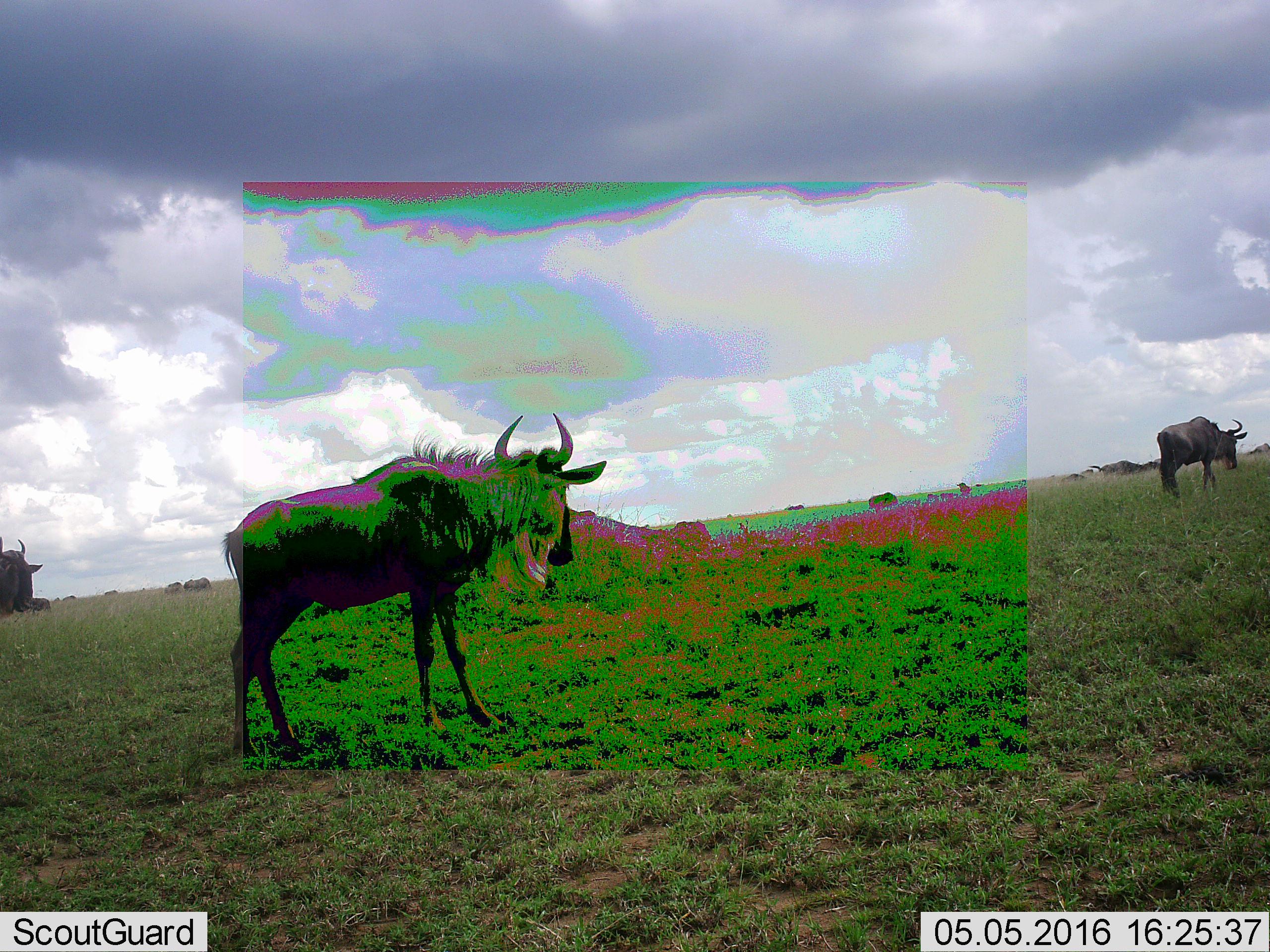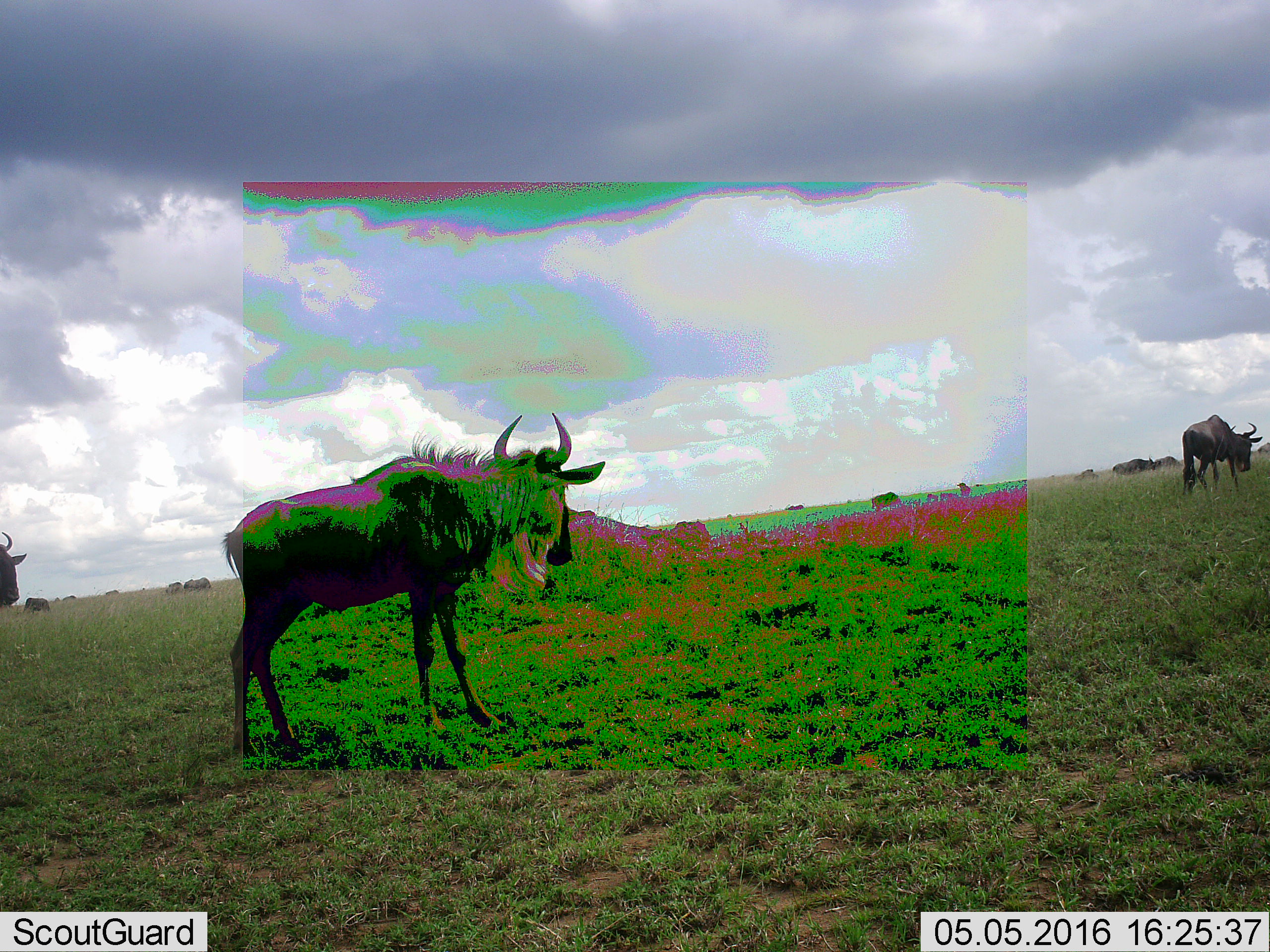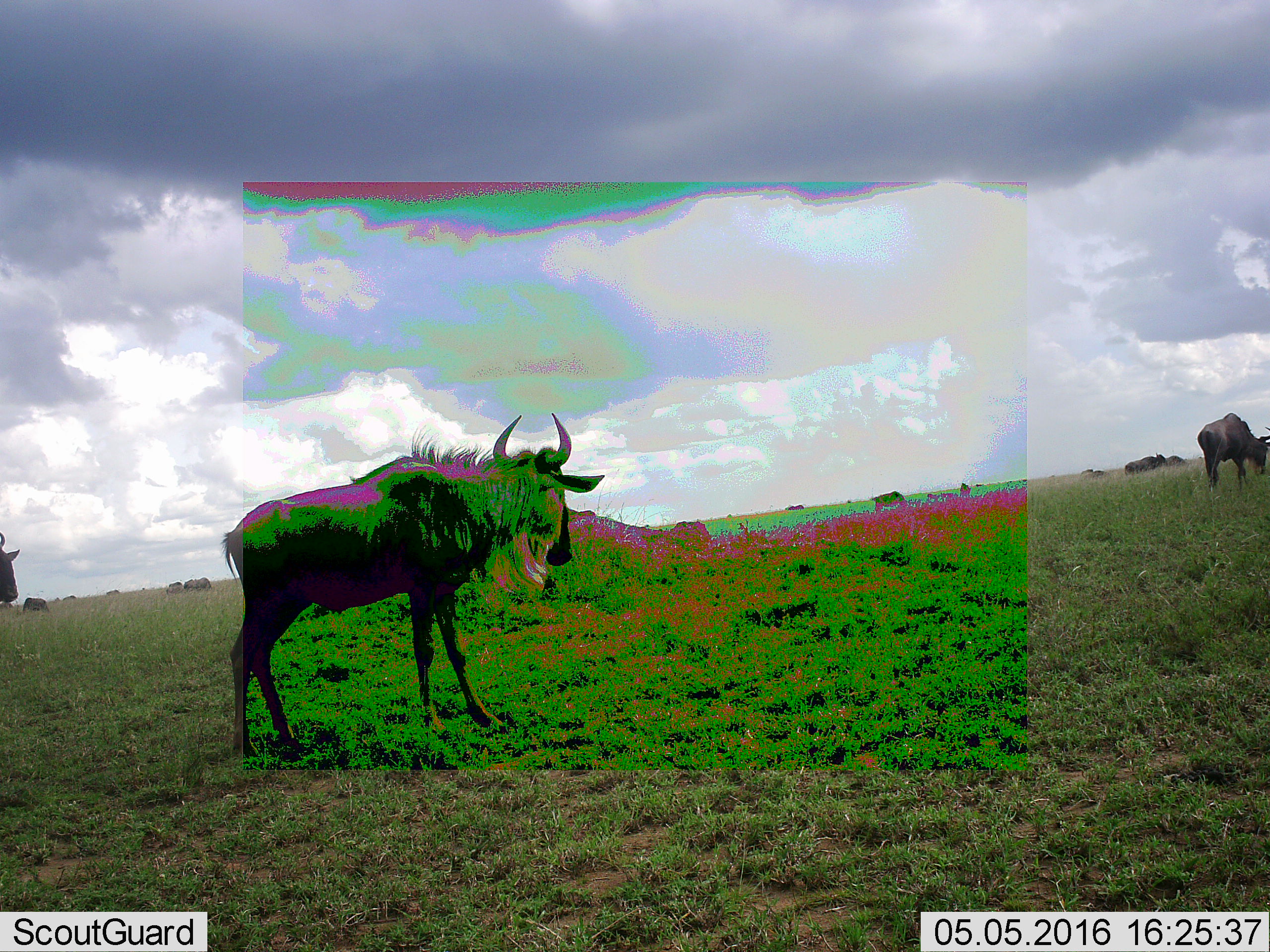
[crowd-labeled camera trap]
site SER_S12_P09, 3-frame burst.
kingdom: Animalia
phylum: Chordata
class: Mammalia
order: Artiodactyla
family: Bovidae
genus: Connochaetes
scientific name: Connochaetes taurinus taurinus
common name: blue wildebeest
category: wildebeestblue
Wildebeestblue (blue wildebeest) (Connochaetes taurinus taurinus), count 11-50. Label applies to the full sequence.